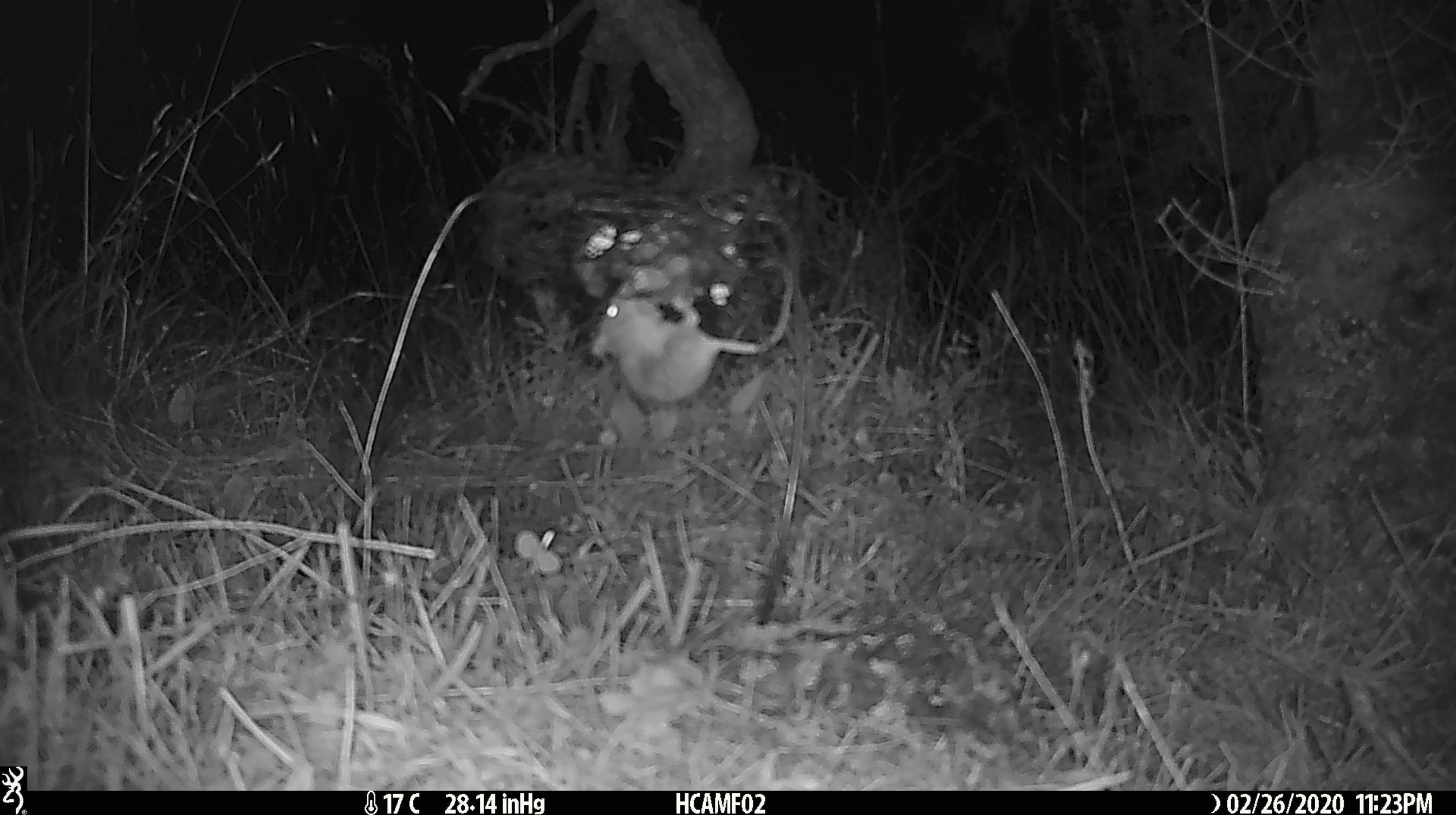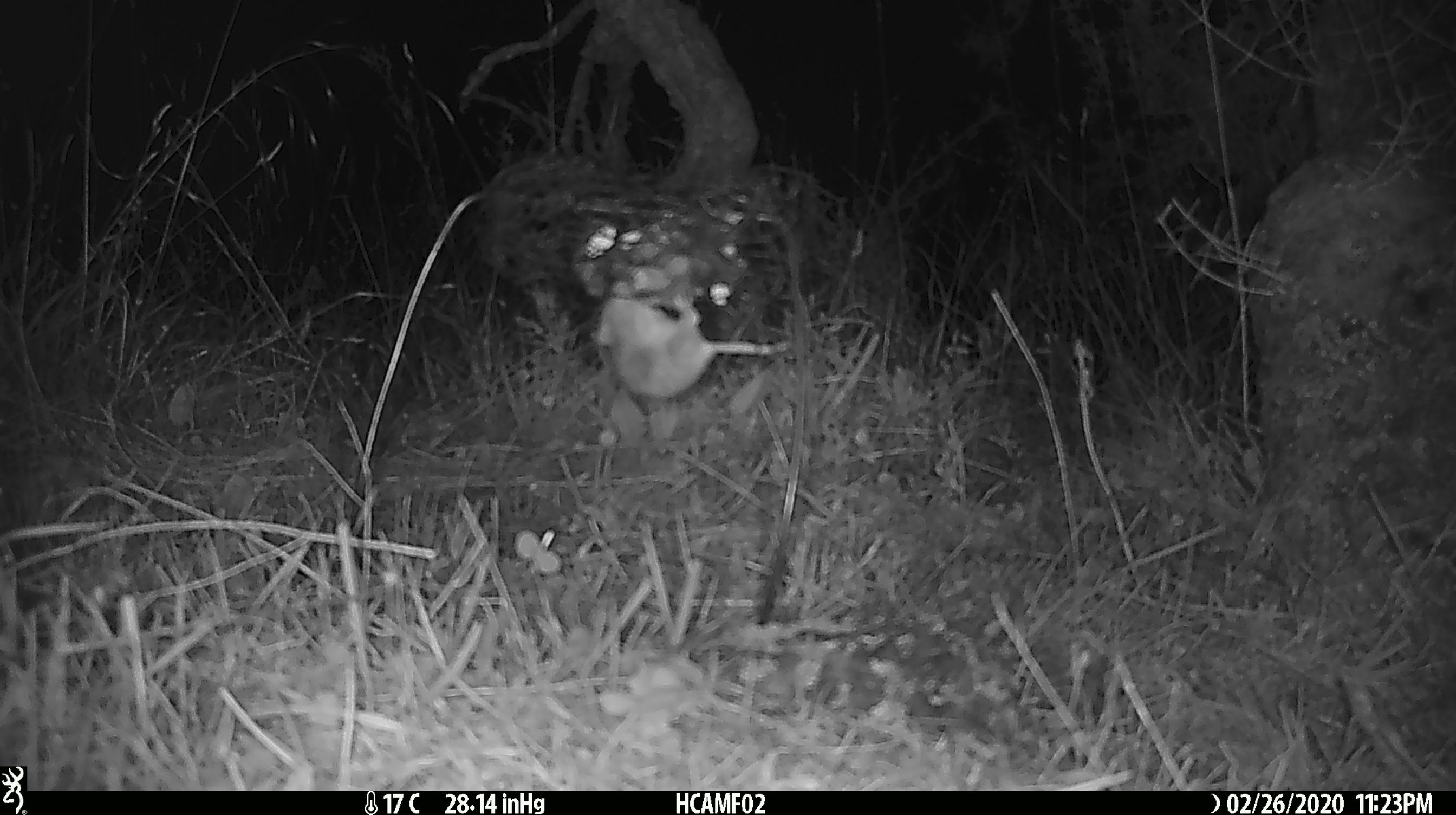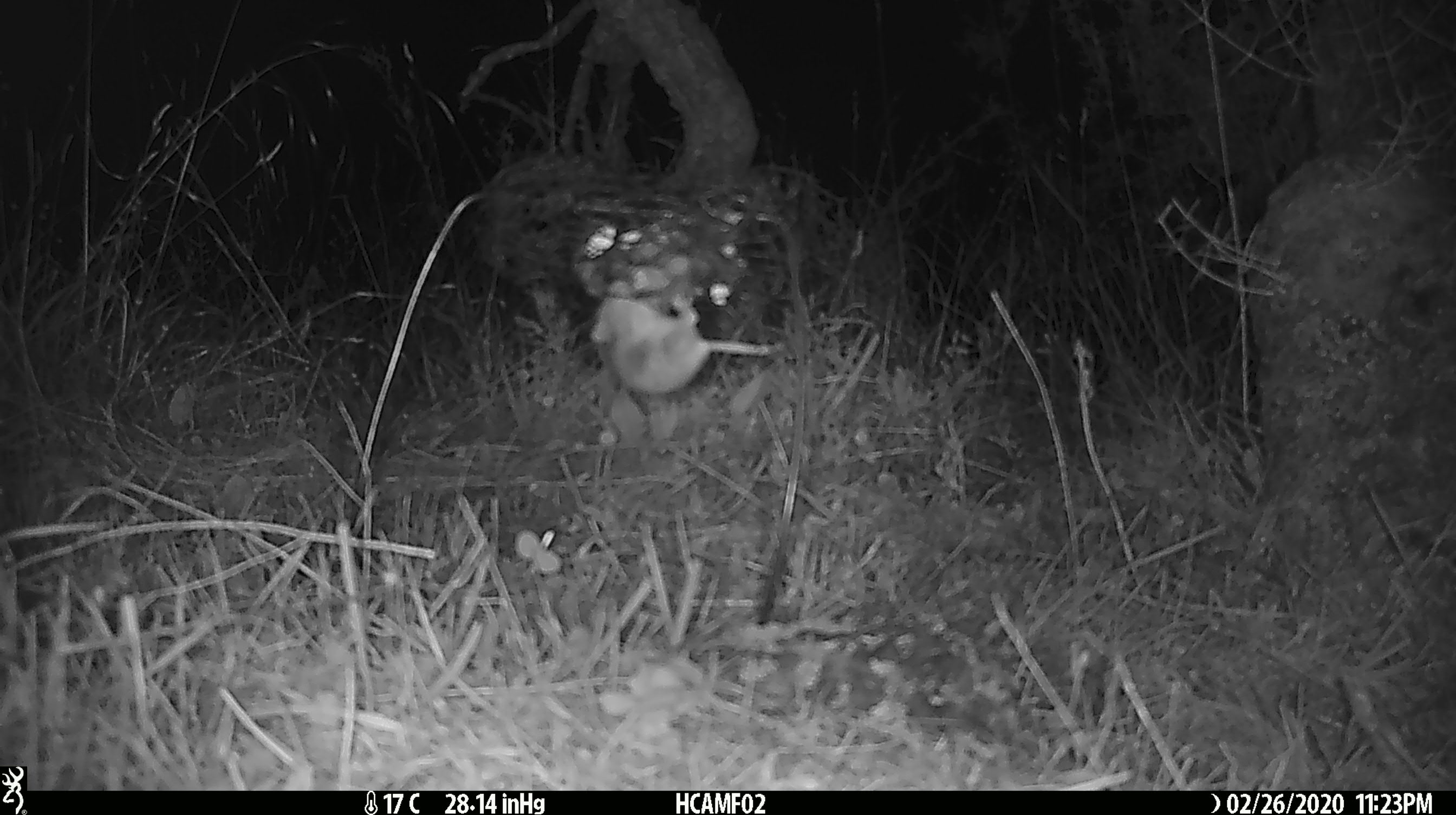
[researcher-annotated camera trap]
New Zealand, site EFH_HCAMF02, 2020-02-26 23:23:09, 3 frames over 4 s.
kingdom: Animalia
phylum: Chordata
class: Mammalia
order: Rodentia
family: Muridae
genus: Mus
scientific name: Mus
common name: mouse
Mouse (Mus).